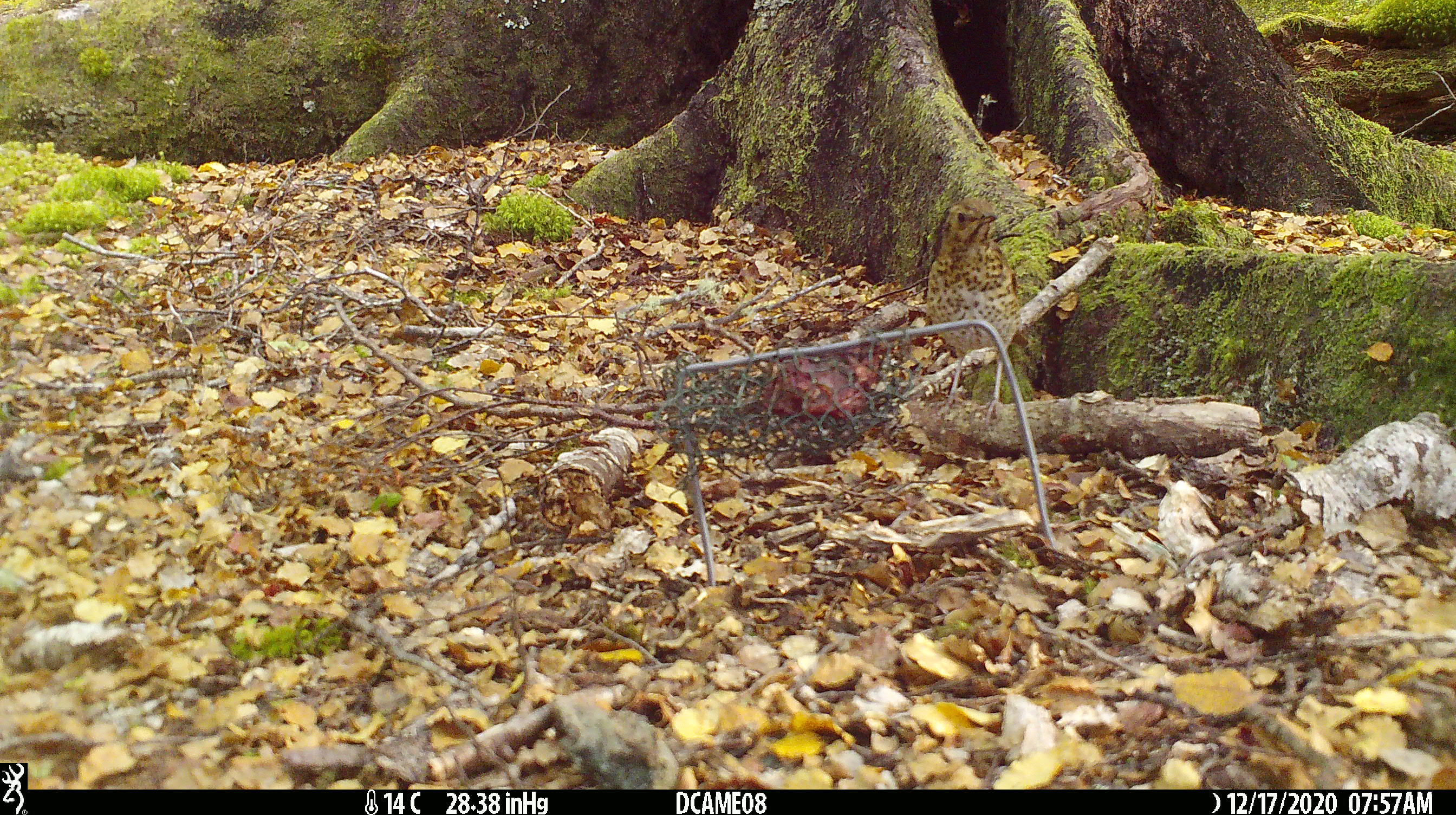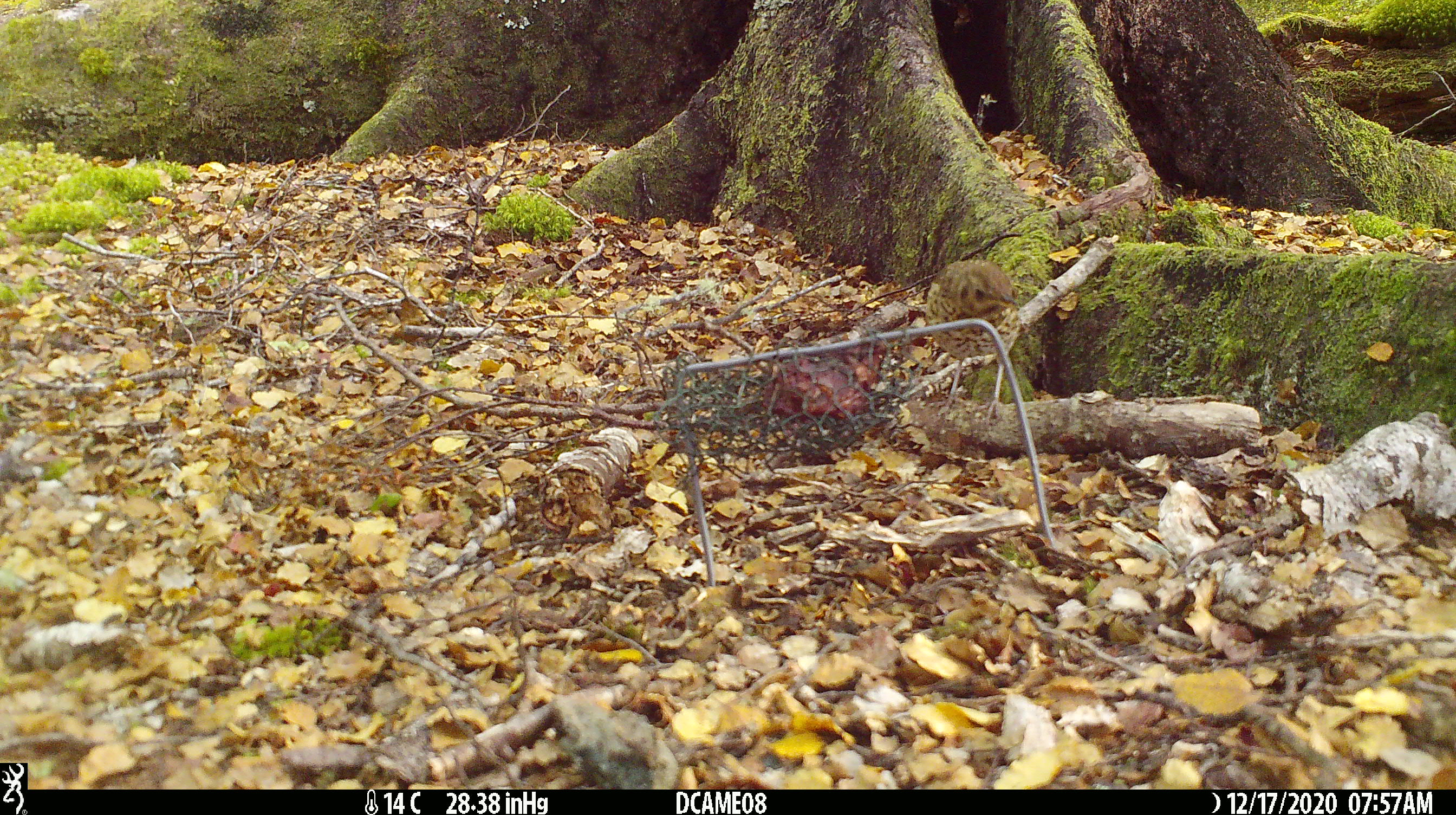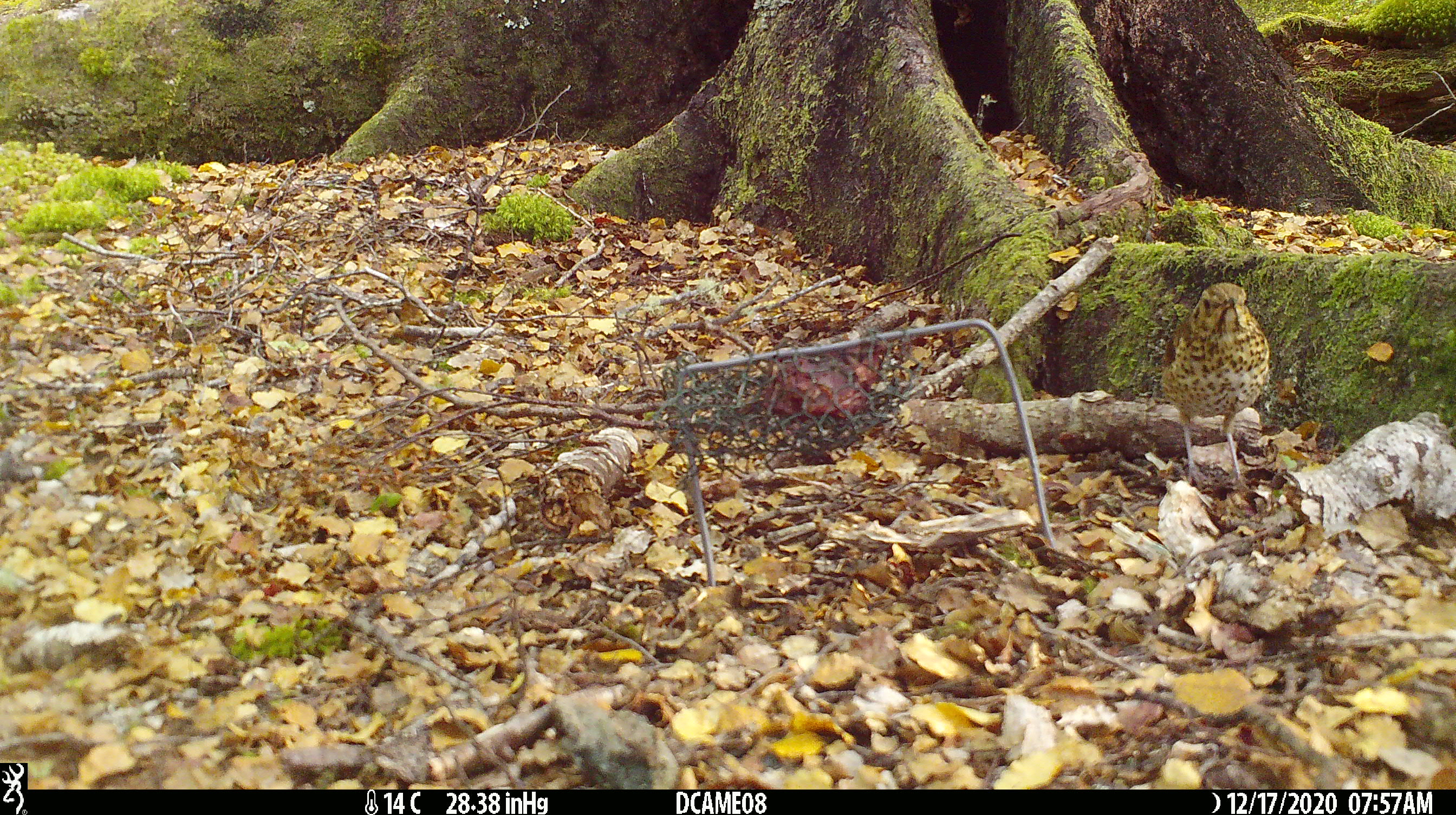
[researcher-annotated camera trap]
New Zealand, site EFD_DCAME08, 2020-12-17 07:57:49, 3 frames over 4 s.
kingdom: Animalia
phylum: Chordata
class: Aves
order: Passeriformes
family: Turdidae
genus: Turdus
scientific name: Turdus philomelos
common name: song thrush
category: thrush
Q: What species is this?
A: Thrush (song thrush) (Turdus philomelos).